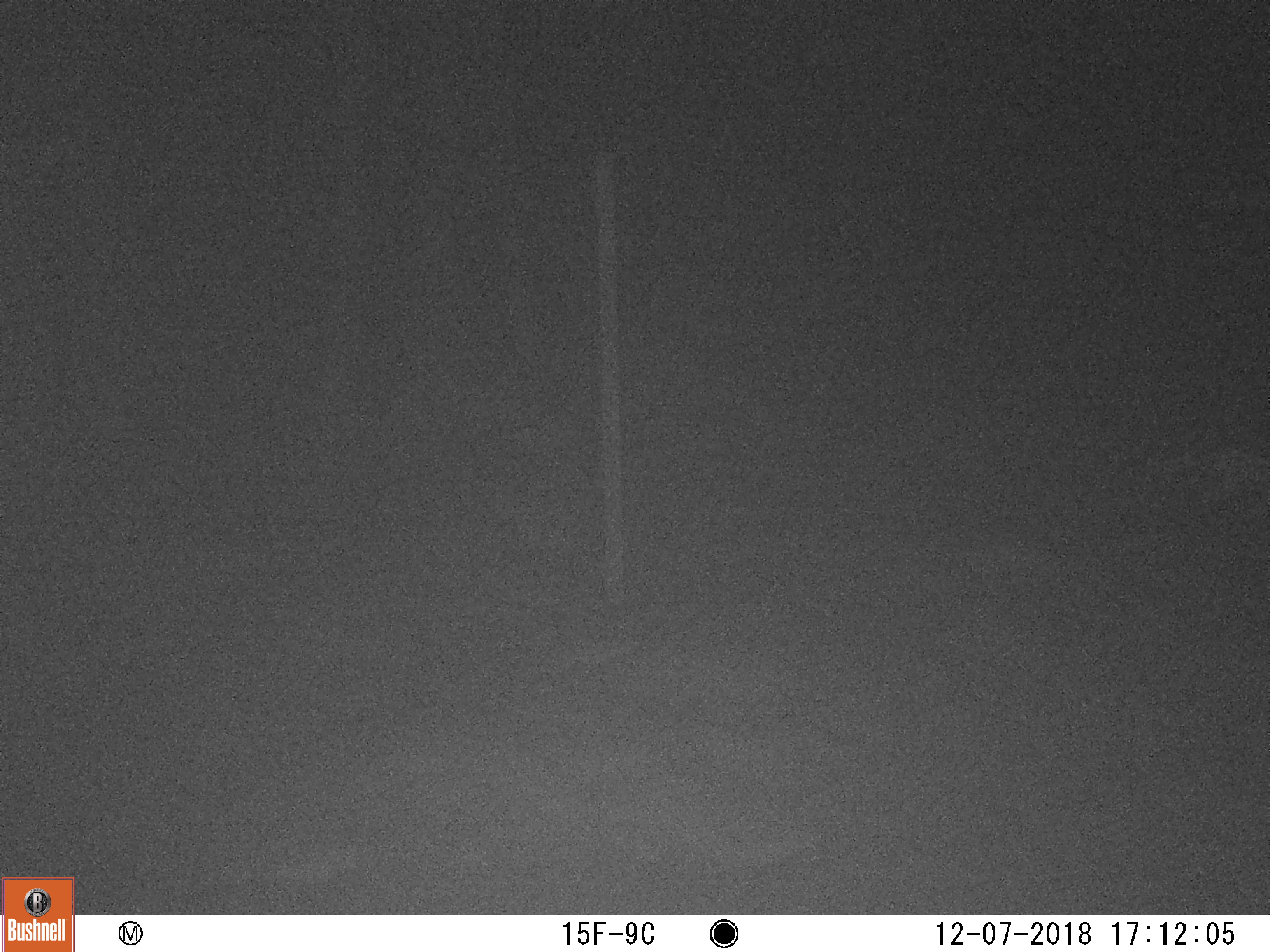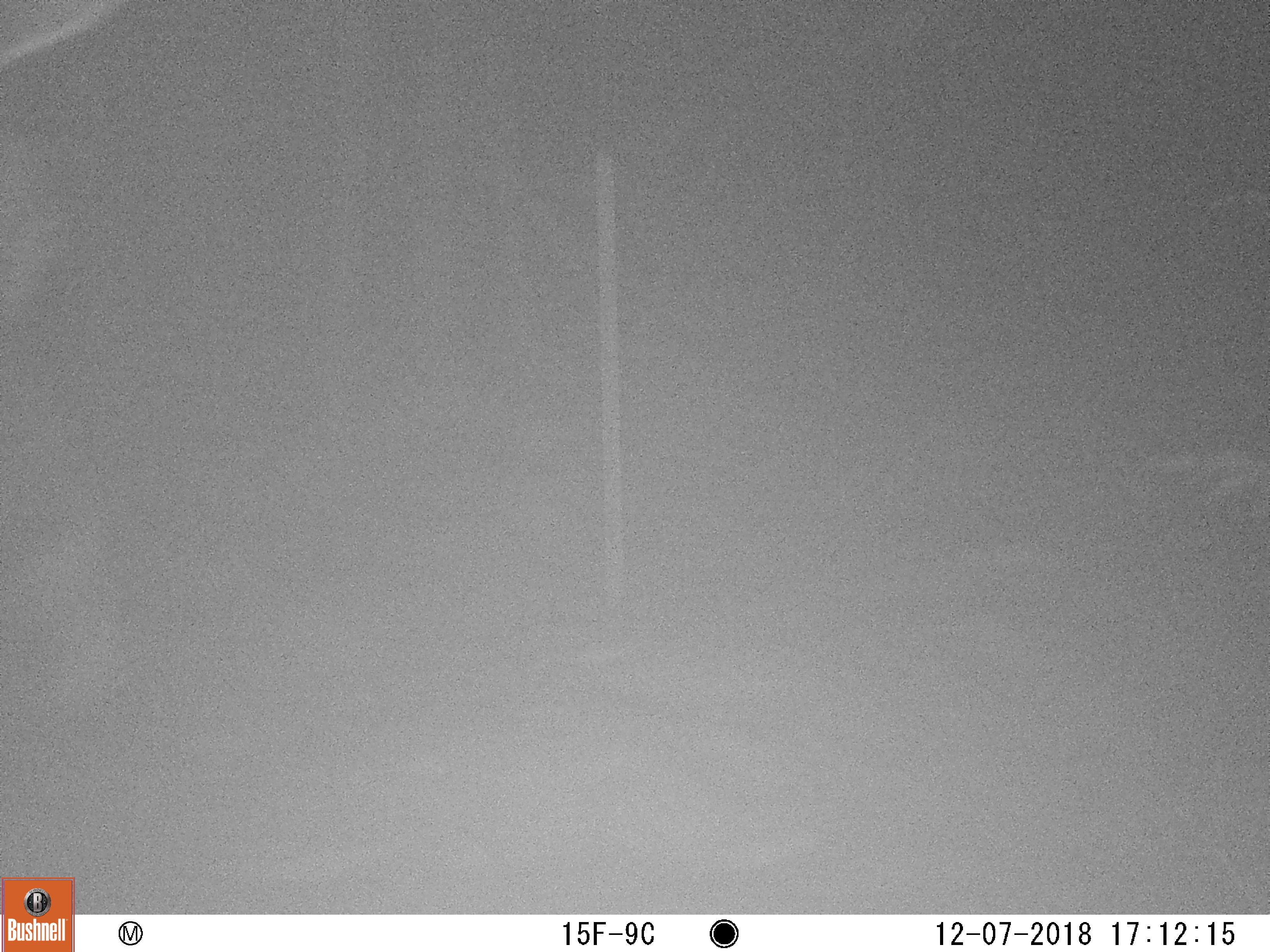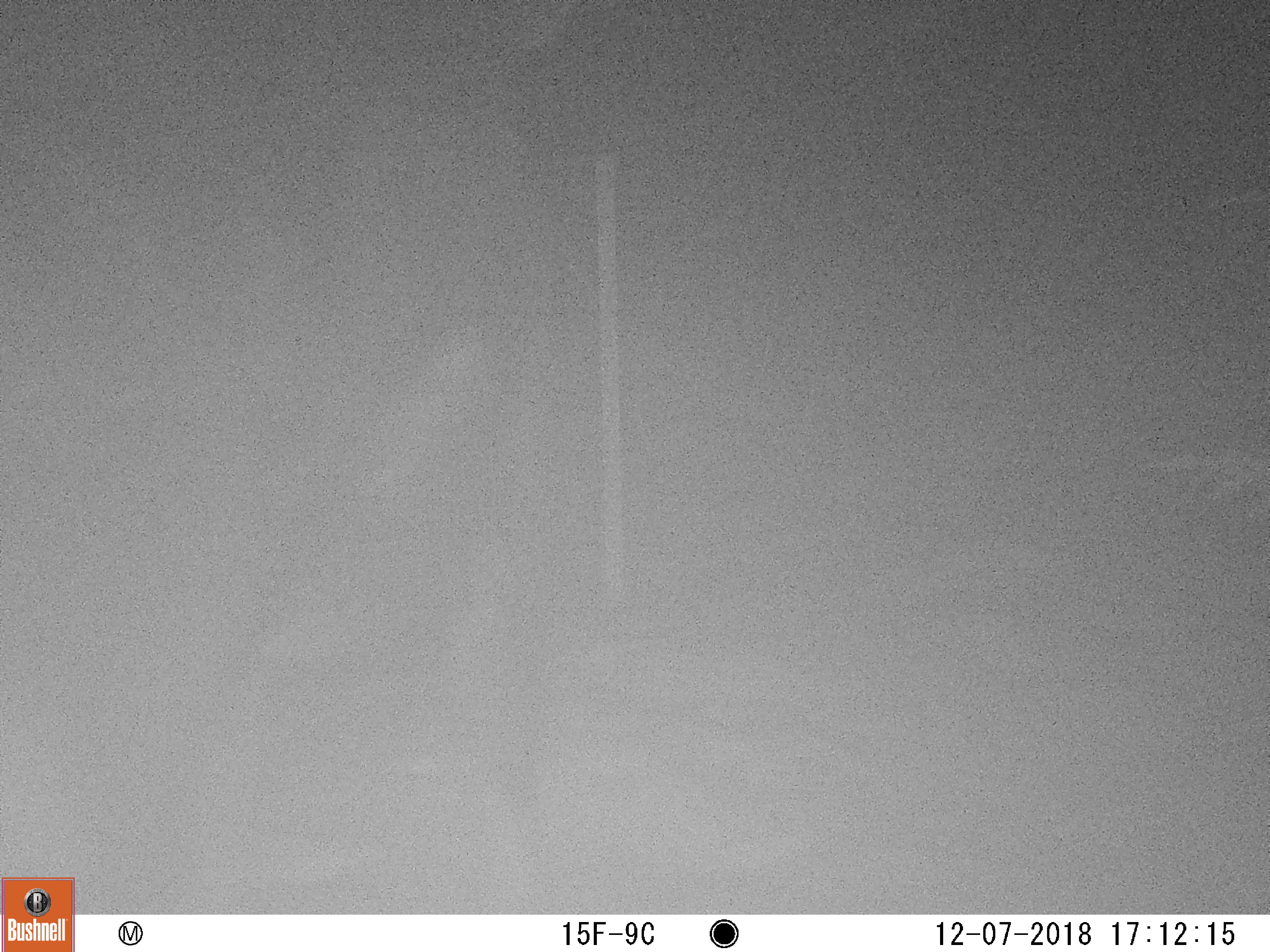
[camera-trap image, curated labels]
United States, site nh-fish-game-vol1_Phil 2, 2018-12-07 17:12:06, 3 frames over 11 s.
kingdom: Animalia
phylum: Chordata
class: Mammalia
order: Artiodactyla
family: Cervidae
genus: Alces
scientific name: Alces alces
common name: moose